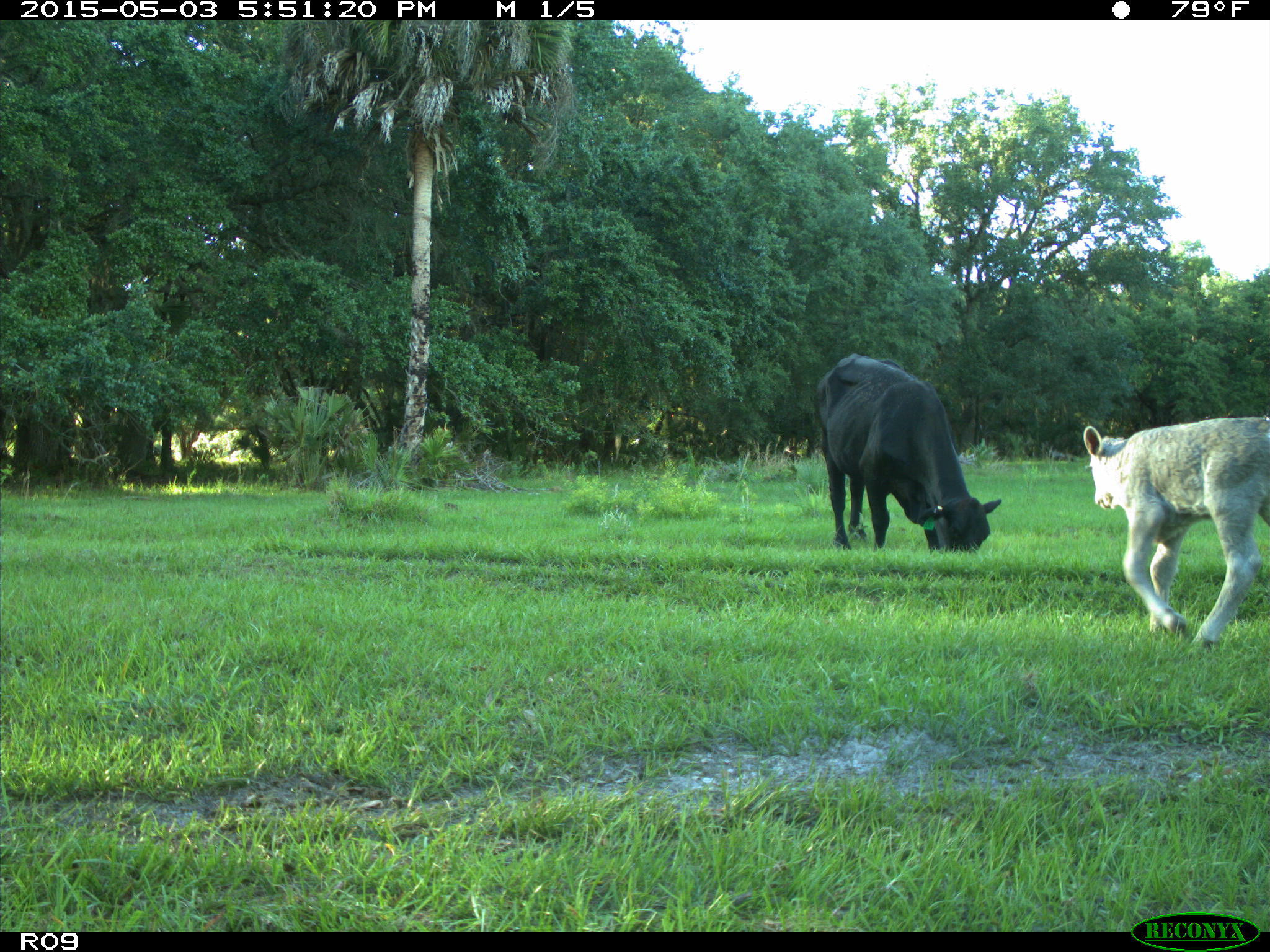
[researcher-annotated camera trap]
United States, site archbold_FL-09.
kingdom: Animalia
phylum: Chordata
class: Mammalia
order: Artiodactyla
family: Bovidae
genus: Bos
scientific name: Bos taurus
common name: domestic cow